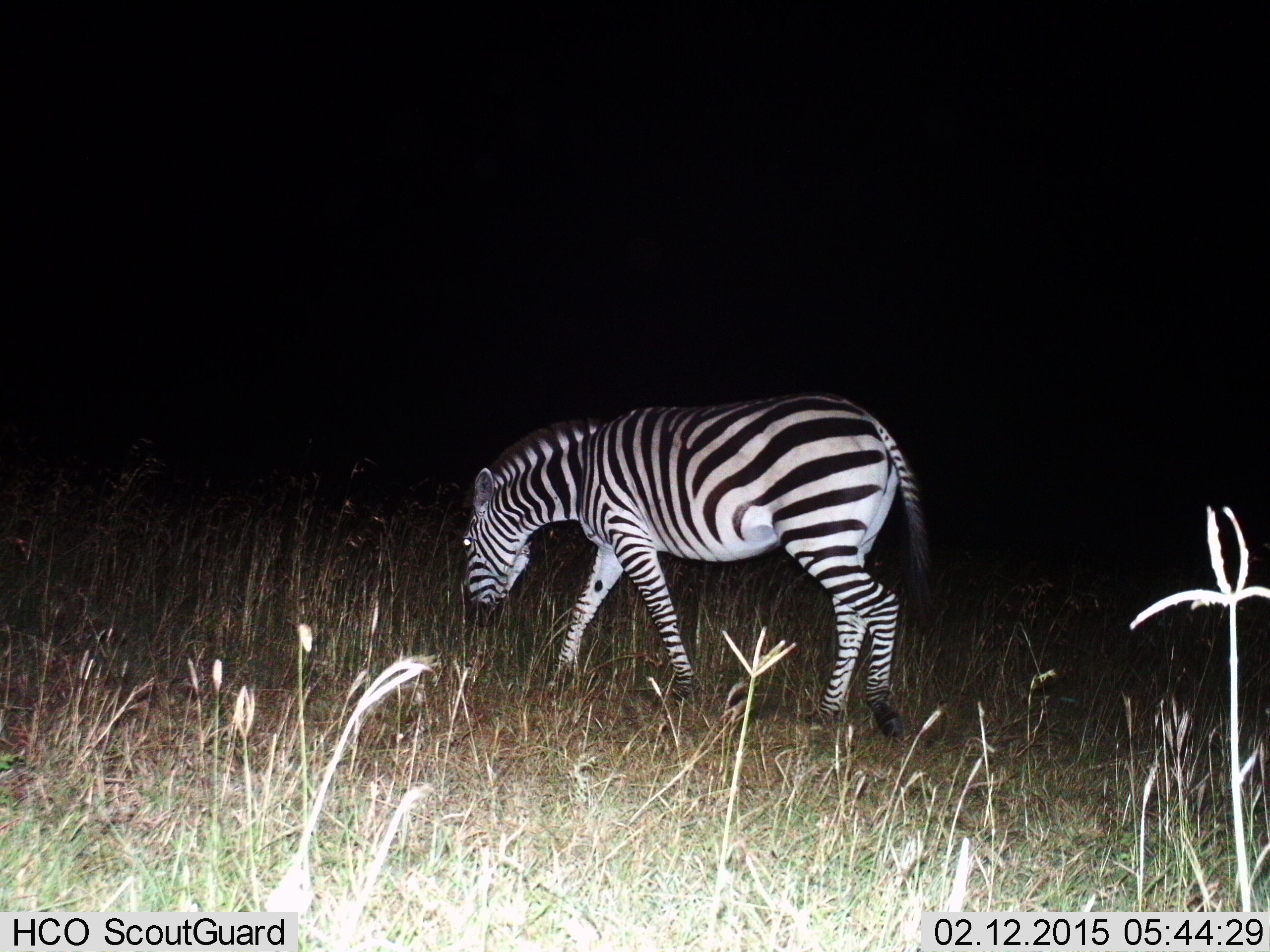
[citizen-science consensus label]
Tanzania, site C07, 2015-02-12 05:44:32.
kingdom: Animalia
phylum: Chordata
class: Mammalia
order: Perissodactyla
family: Equidae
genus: Equus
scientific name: Equus quagga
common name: plains zebra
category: zebra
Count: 1.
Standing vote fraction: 30%.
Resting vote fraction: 0%.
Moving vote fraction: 60%.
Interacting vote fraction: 0%.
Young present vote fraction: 0%.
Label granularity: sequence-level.